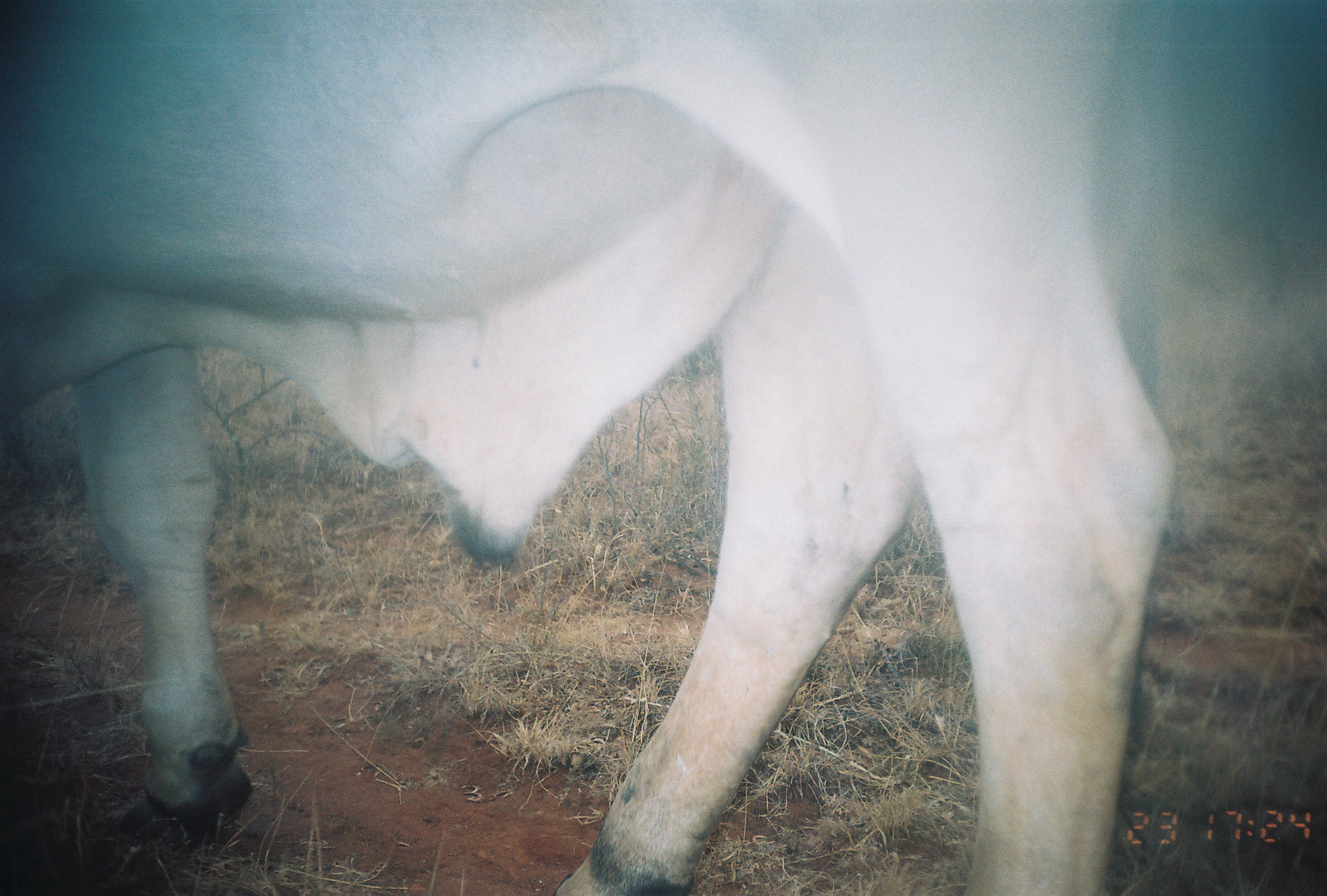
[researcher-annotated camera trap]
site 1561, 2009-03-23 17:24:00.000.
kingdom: Animalia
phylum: Chordata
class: Mammalia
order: Artiodactyla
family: Bovidae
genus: Bos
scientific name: Bos taurus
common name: domestic cattle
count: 1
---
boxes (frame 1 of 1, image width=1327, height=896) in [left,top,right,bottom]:
bos taurus: [2,0,1177,894]